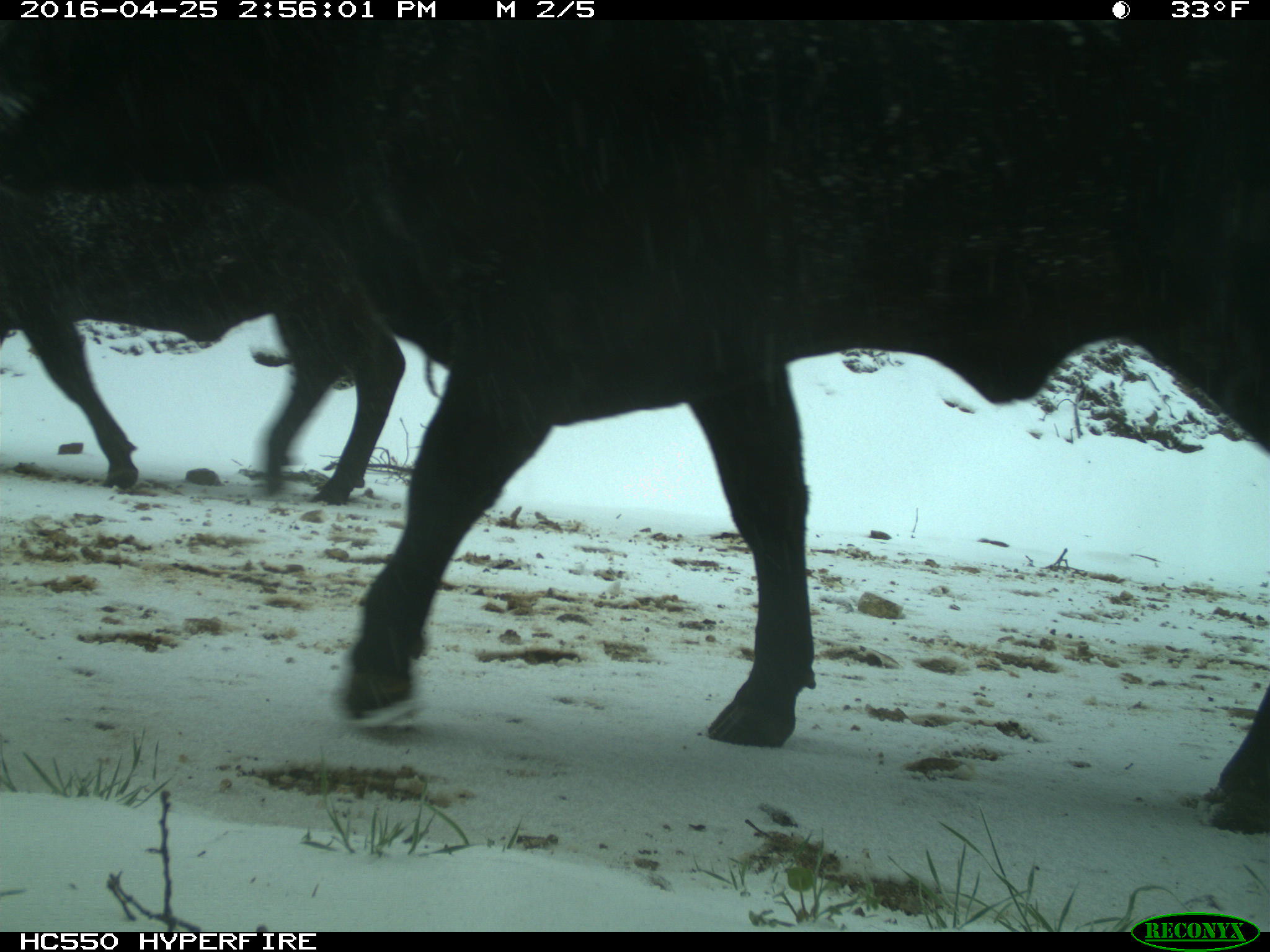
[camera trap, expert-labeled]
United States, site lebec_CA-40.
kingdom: Animalia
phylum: Chordata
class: Mammalia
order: Artiodactyla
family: Bovidae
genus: Bos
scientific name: Bos taurus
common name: domestic cow